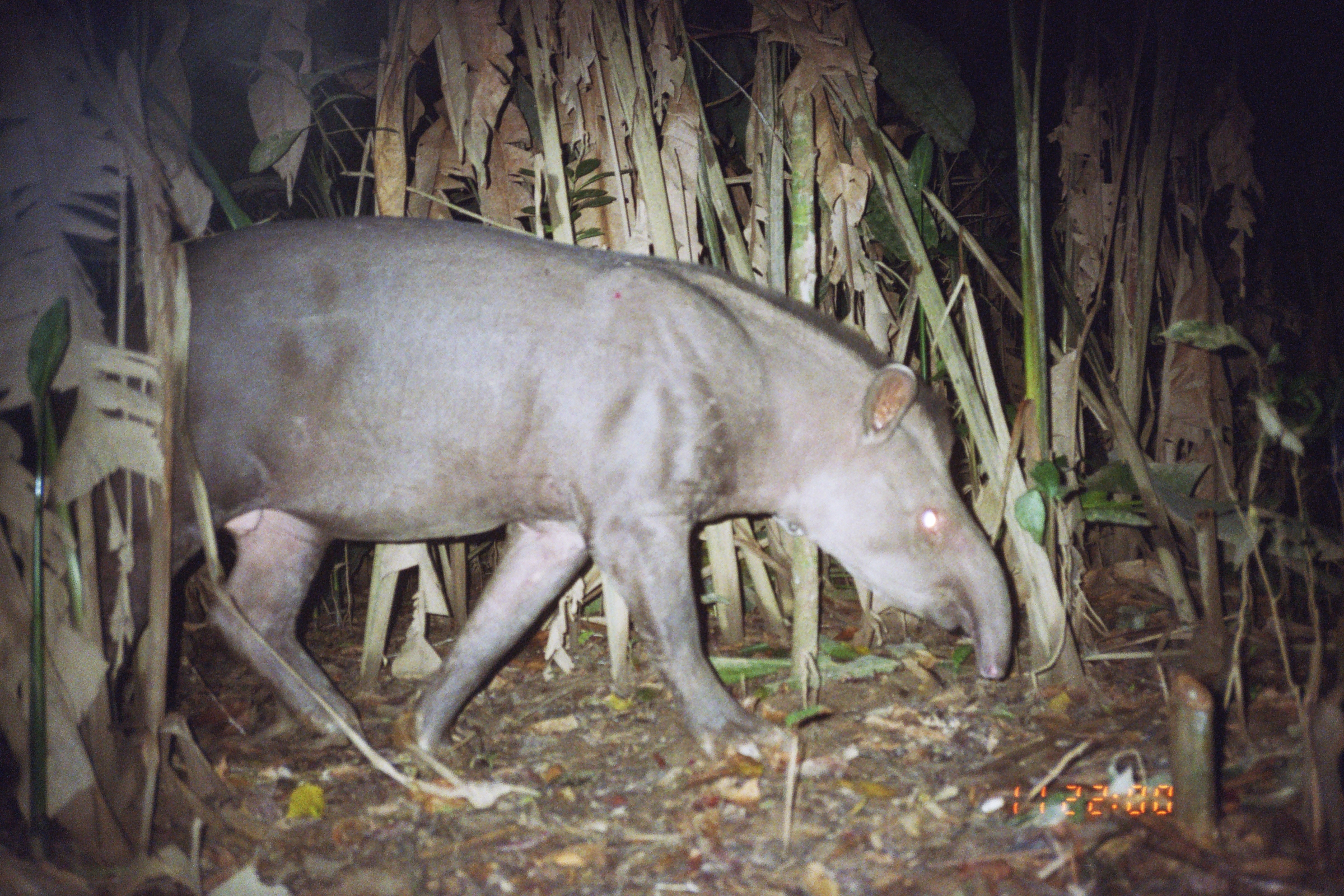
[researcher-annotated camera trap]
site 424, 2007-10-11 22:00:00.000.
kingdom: Animalia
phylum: Chordata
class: Mammalia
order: Perissodactyla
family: Tapiridae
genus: Tapirus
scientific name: Tapirus terrestris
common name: south american tapir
Tapirus terrestris (south american tapir).